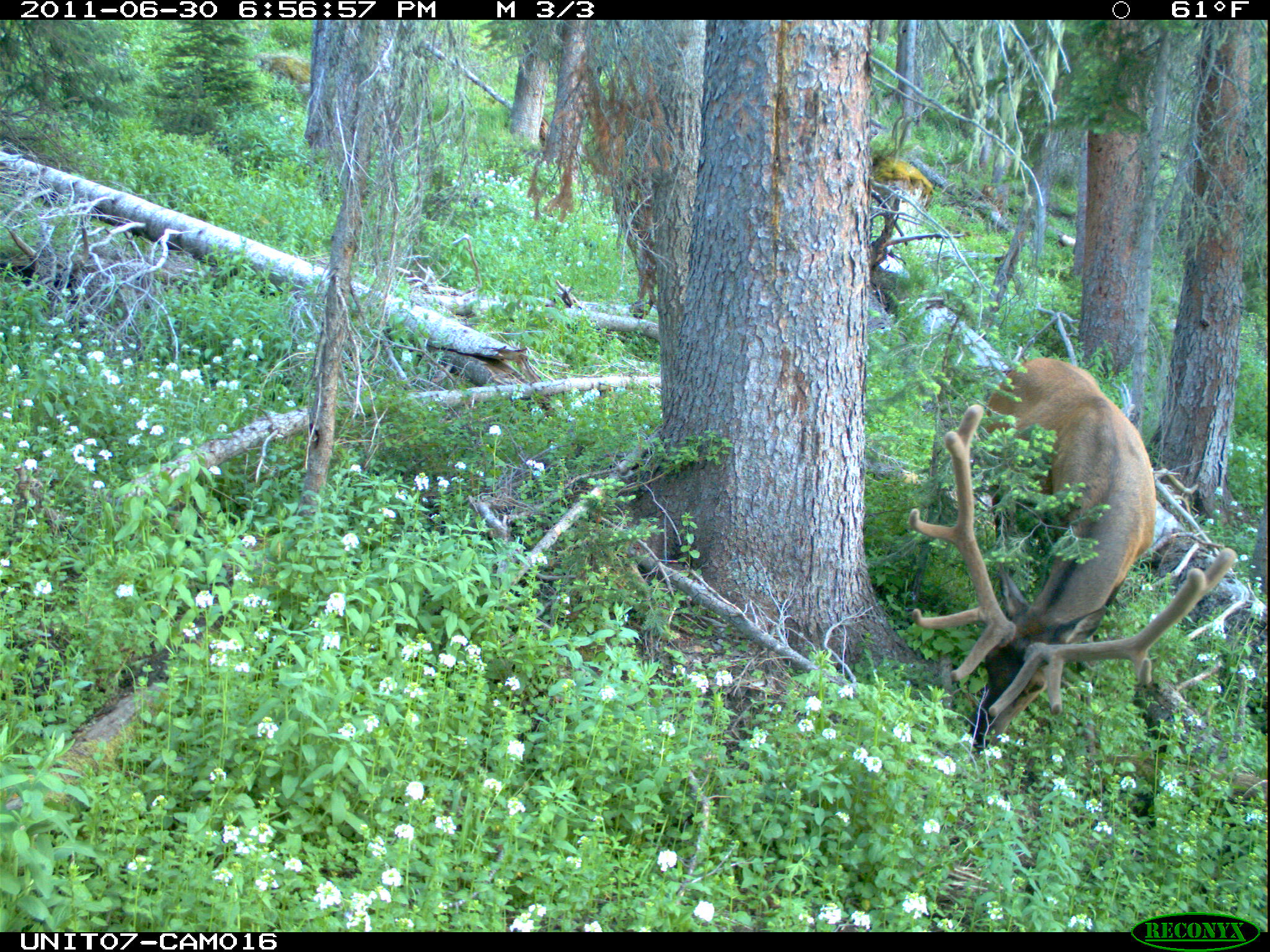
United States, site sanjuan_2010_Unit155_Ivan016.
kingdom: Animalia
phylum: Chordata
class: Mammalia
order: Artiodactyla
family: Cervidae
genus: Cervus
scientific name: Cervus elaphus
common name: red deer